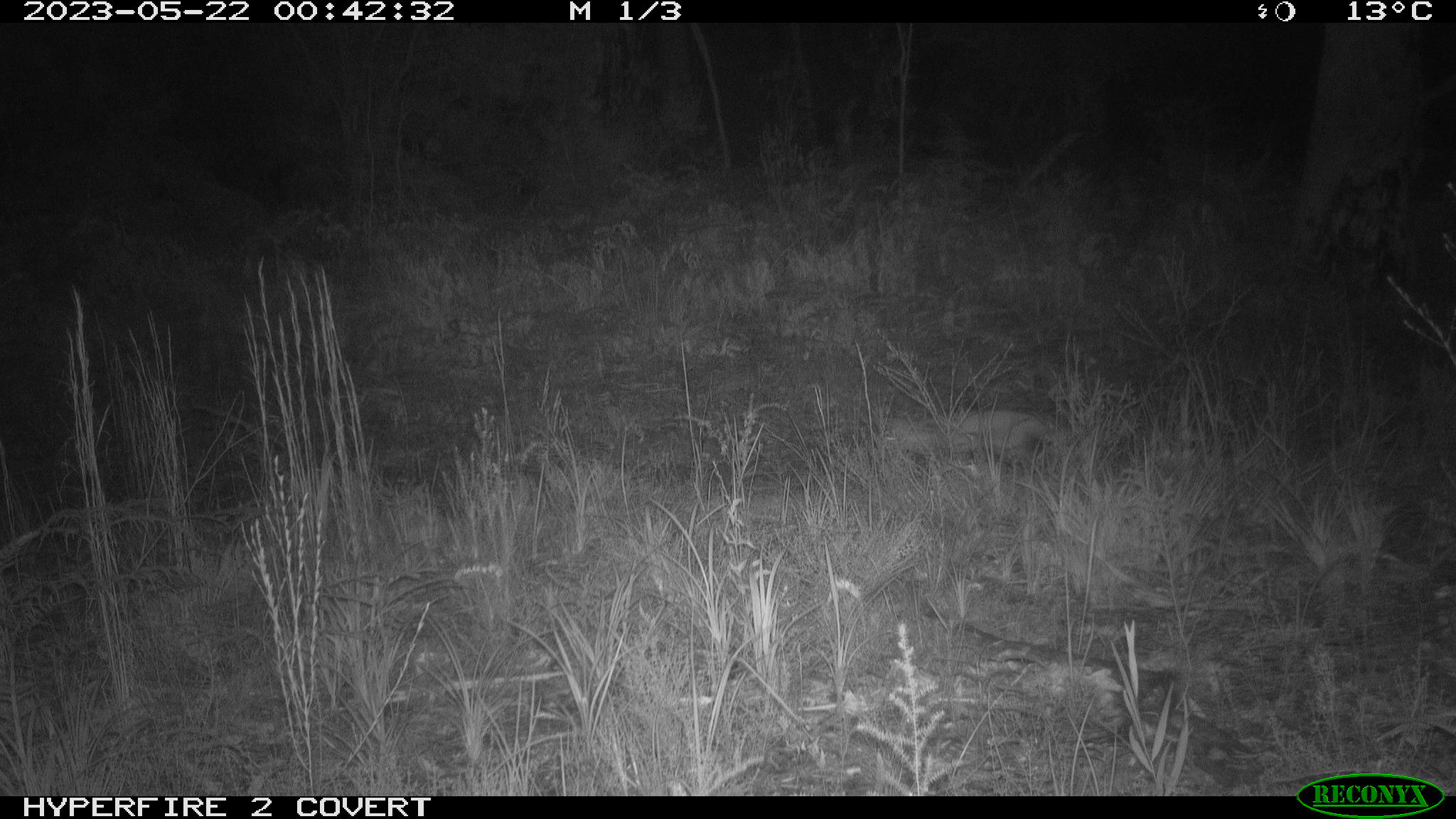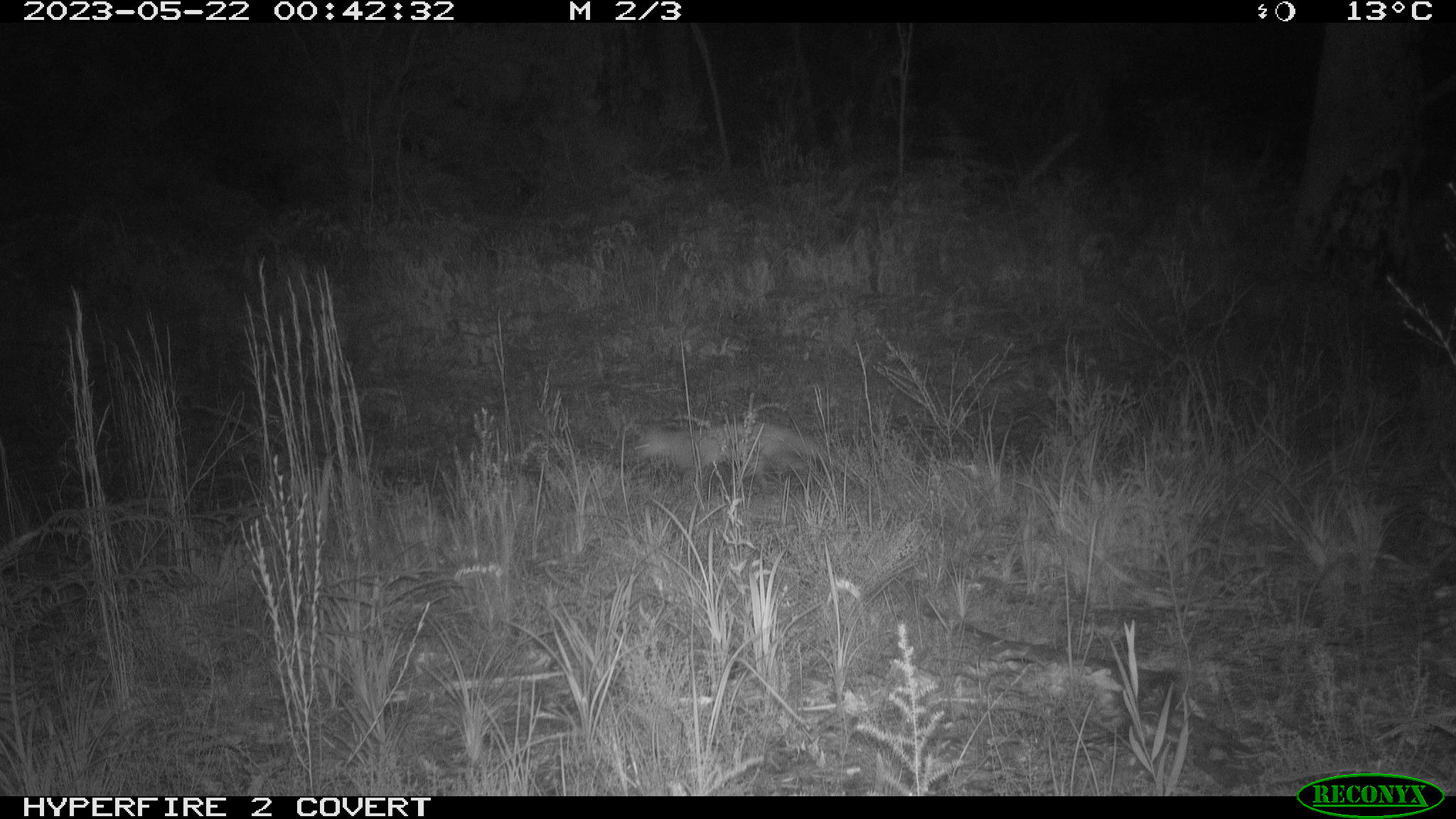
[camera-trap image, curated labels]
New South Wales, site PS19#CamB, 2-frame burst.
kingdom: Animalia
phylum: Chordata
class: Mammalia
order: Carnivora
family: Canidae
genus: Vulpes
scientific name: Vulpes vulpes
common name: red fox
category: fox